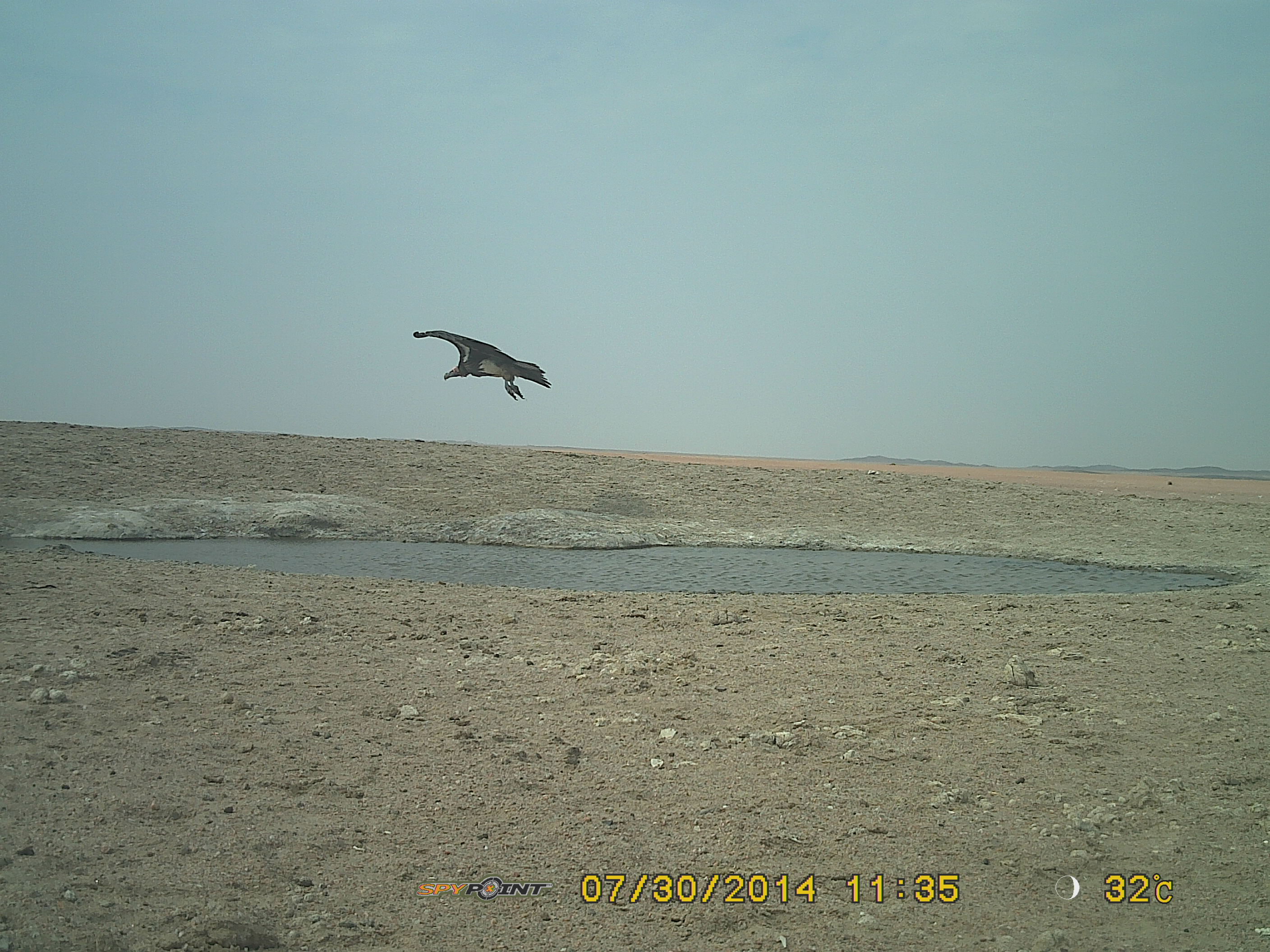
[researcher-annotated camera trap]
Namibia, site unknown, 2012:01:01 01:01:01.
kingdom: Animalia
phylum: Chordata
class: Aves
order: Accipitriformes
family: Accipitridae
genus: Torgos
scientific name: Torgos tracheliotos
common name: lappet-faced vulture